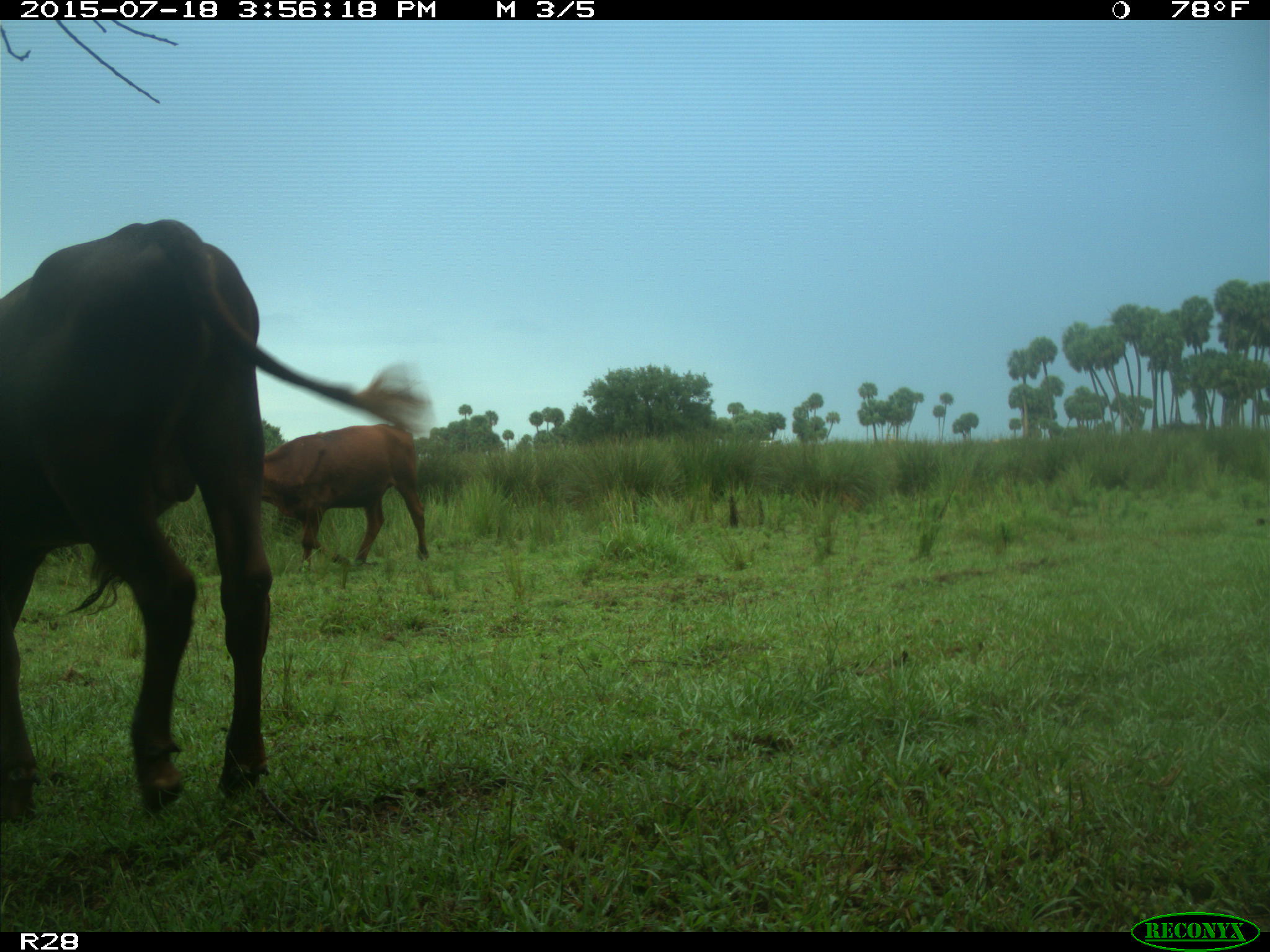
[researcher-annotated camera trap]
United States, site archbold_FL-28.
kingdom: Animalia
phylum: Chordata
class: Mammalia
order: Artiodactyla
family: Bovidae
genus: Bos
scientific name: Bos taurus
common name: domestic cow